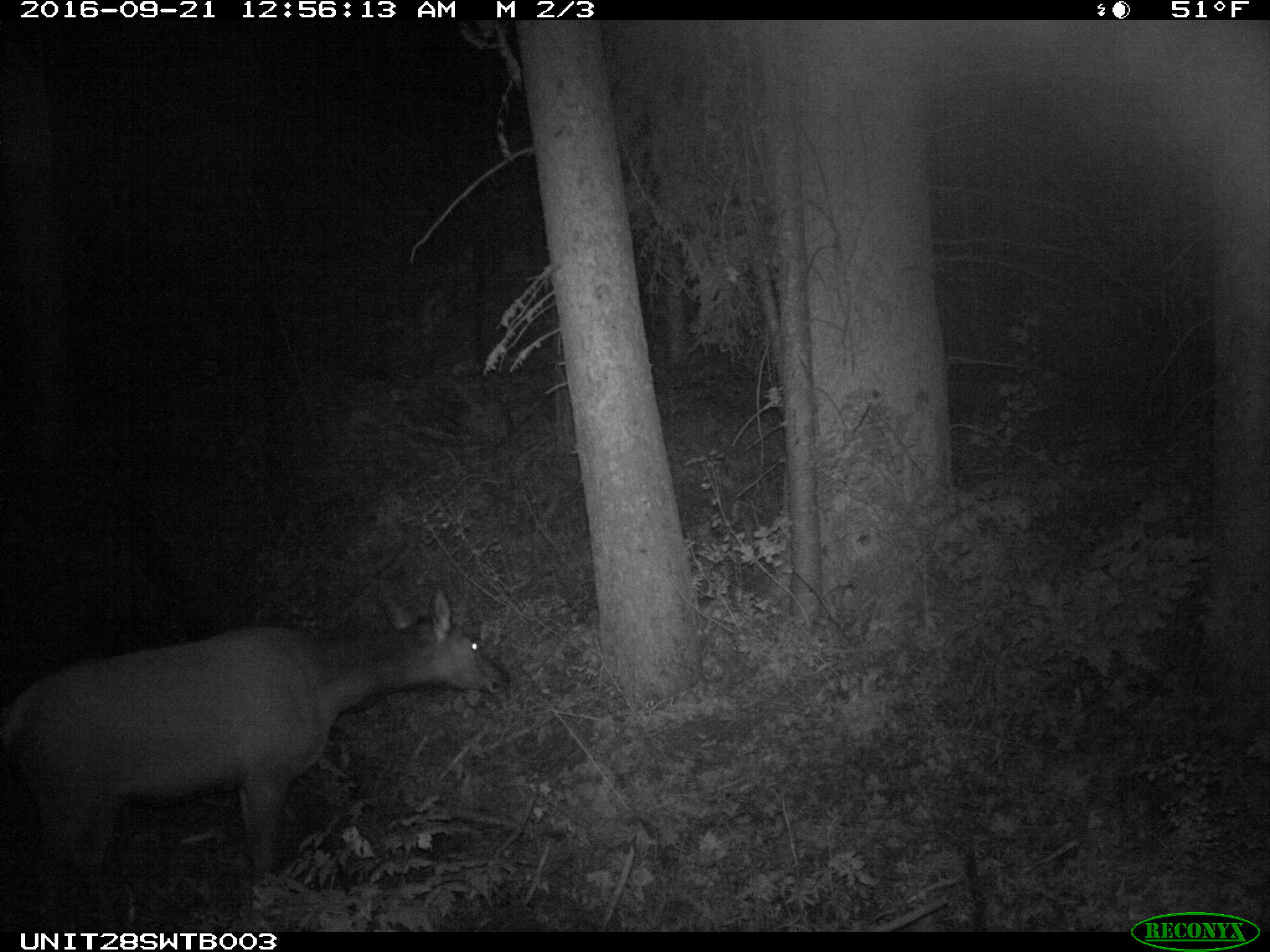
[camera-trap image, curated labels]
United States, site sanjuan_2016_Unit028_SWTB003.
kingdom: Animalia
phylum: Chordata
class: Mammalia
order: Artiodactyla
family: Cervidae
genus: Cervus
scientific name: Cervus elaphus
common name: red deer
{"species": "Cervus elaphus (red deer)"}